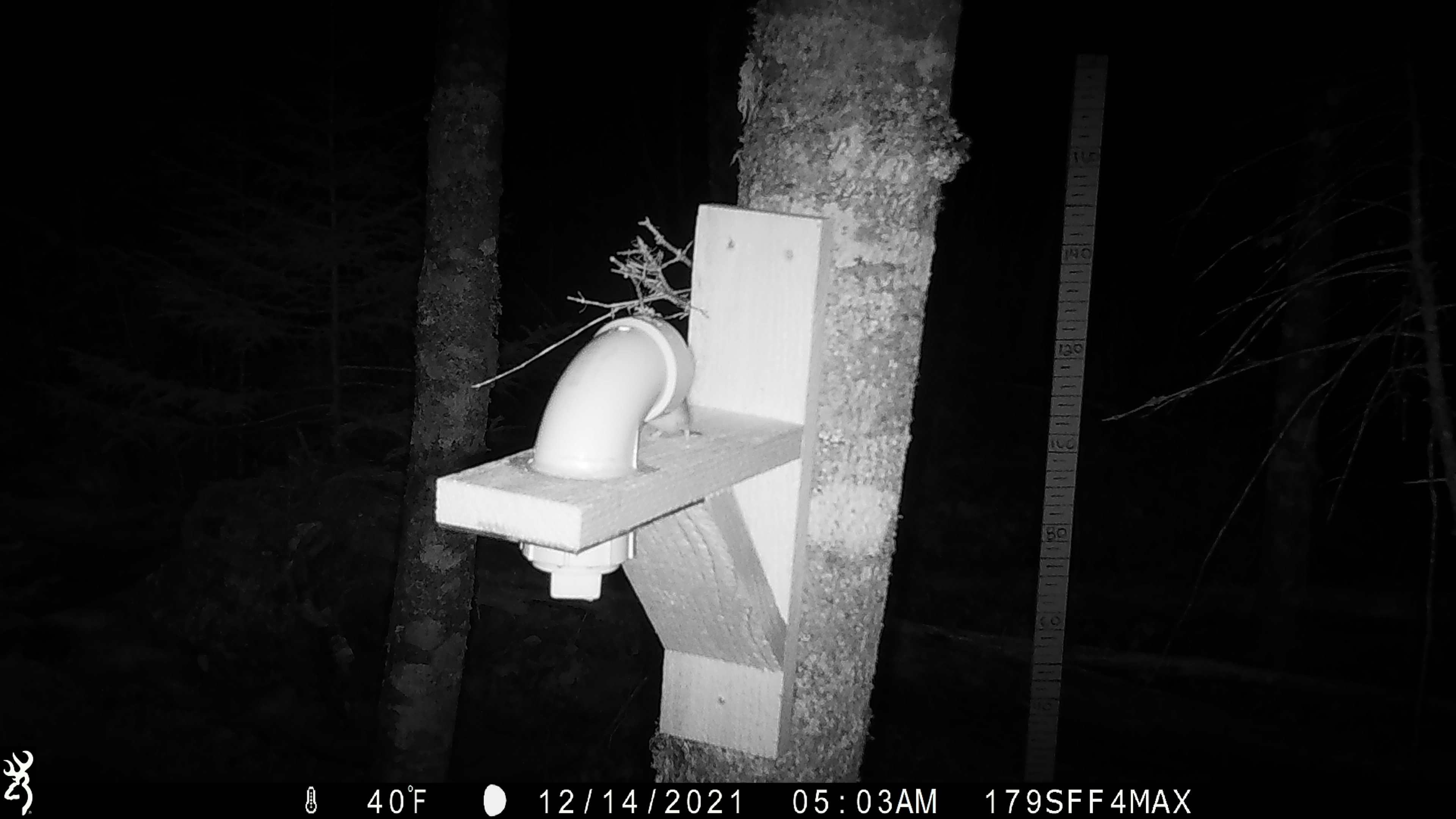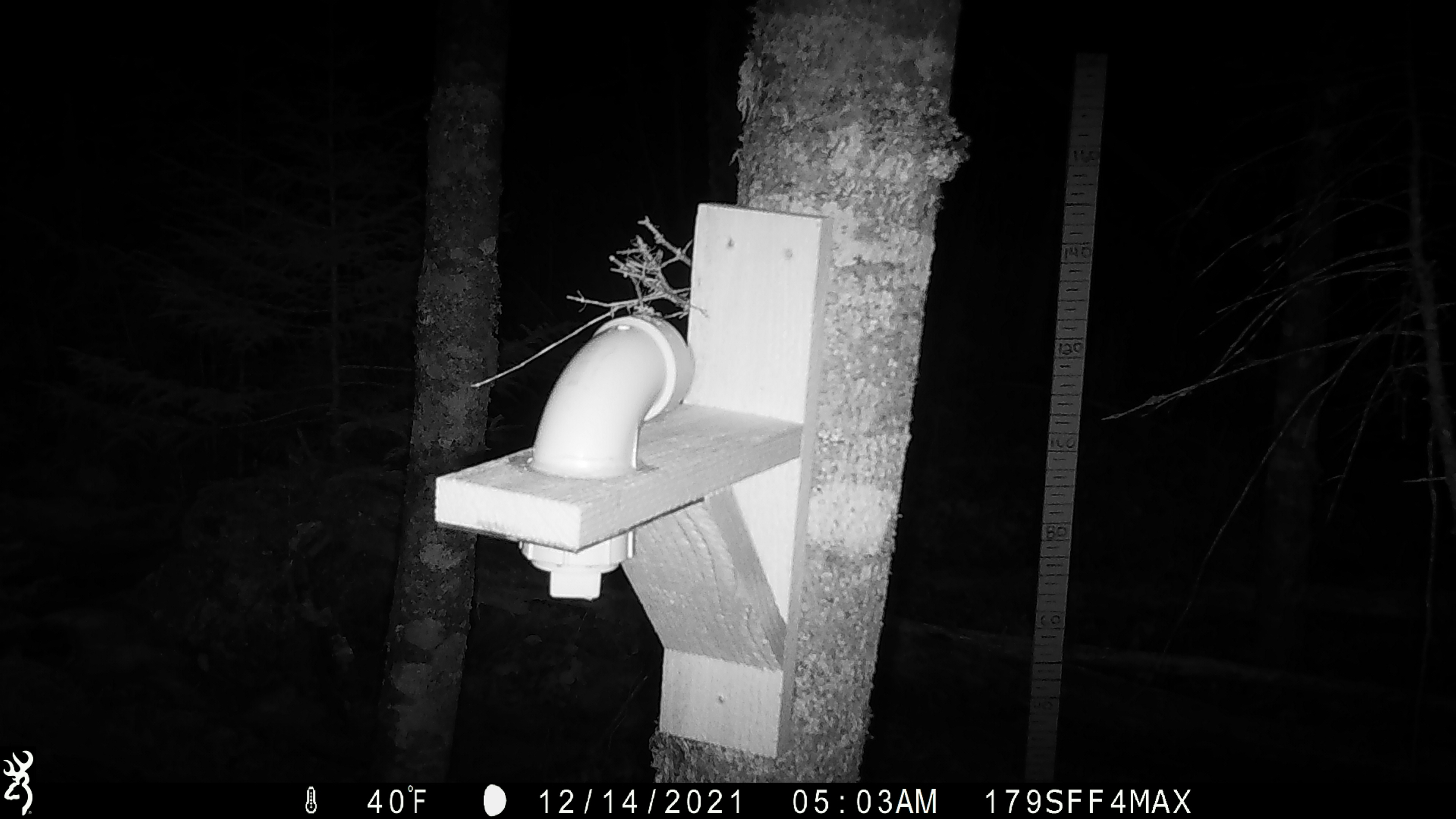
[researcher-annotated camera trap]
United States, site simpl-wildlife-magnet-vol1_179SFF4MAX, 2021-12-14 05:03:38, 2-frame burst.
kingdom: Animalia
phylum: Chordata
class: Mammalia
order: Rodentia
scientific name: Rodentia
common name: mouse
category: mouse sp.